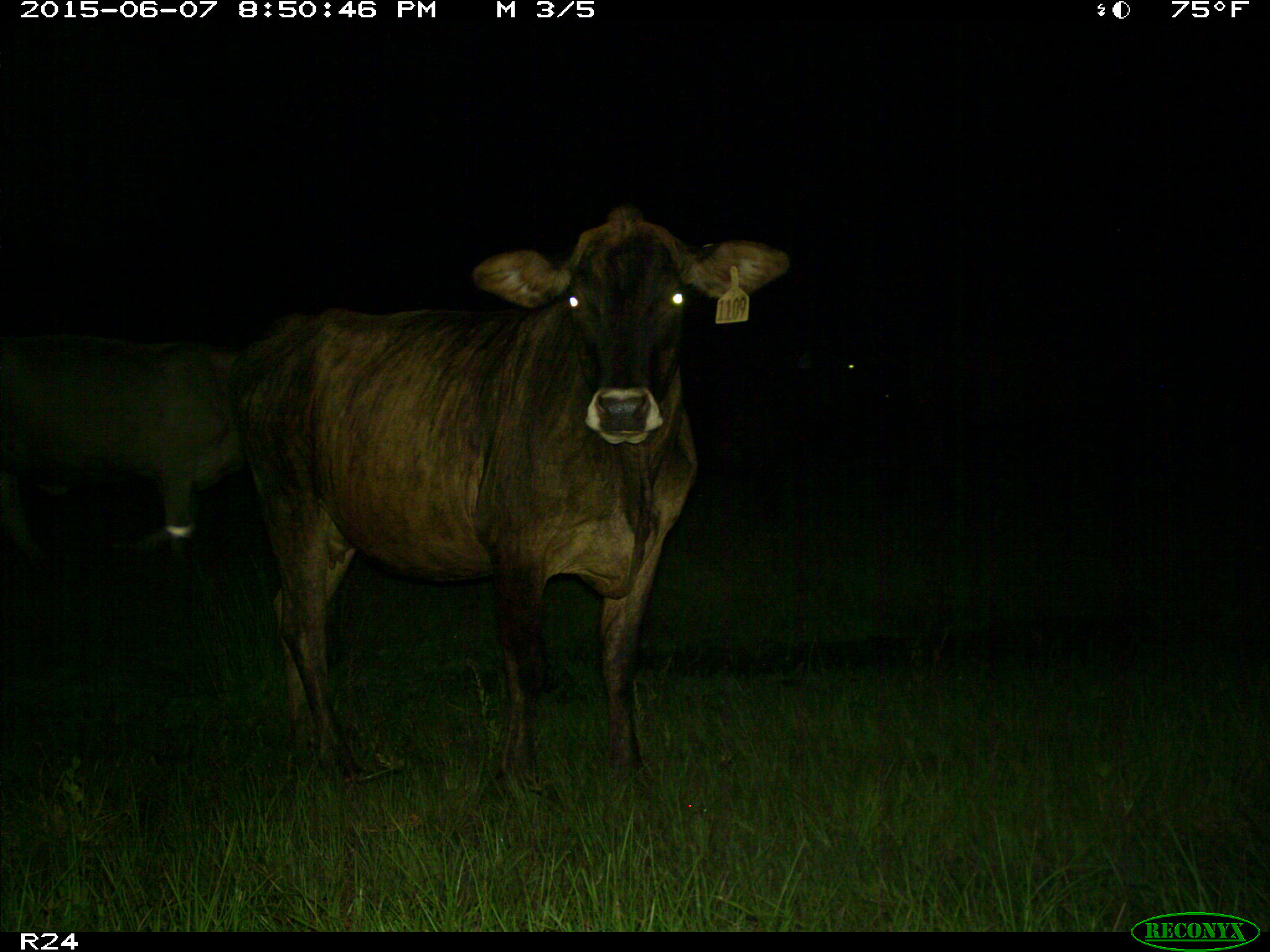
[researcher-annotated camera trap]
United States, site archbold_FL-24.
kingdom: Animalia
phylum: Chordata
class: Mammalia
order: Artiodactyla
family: Bovidae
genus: Bos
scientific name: Bos taurus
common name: domestic cow